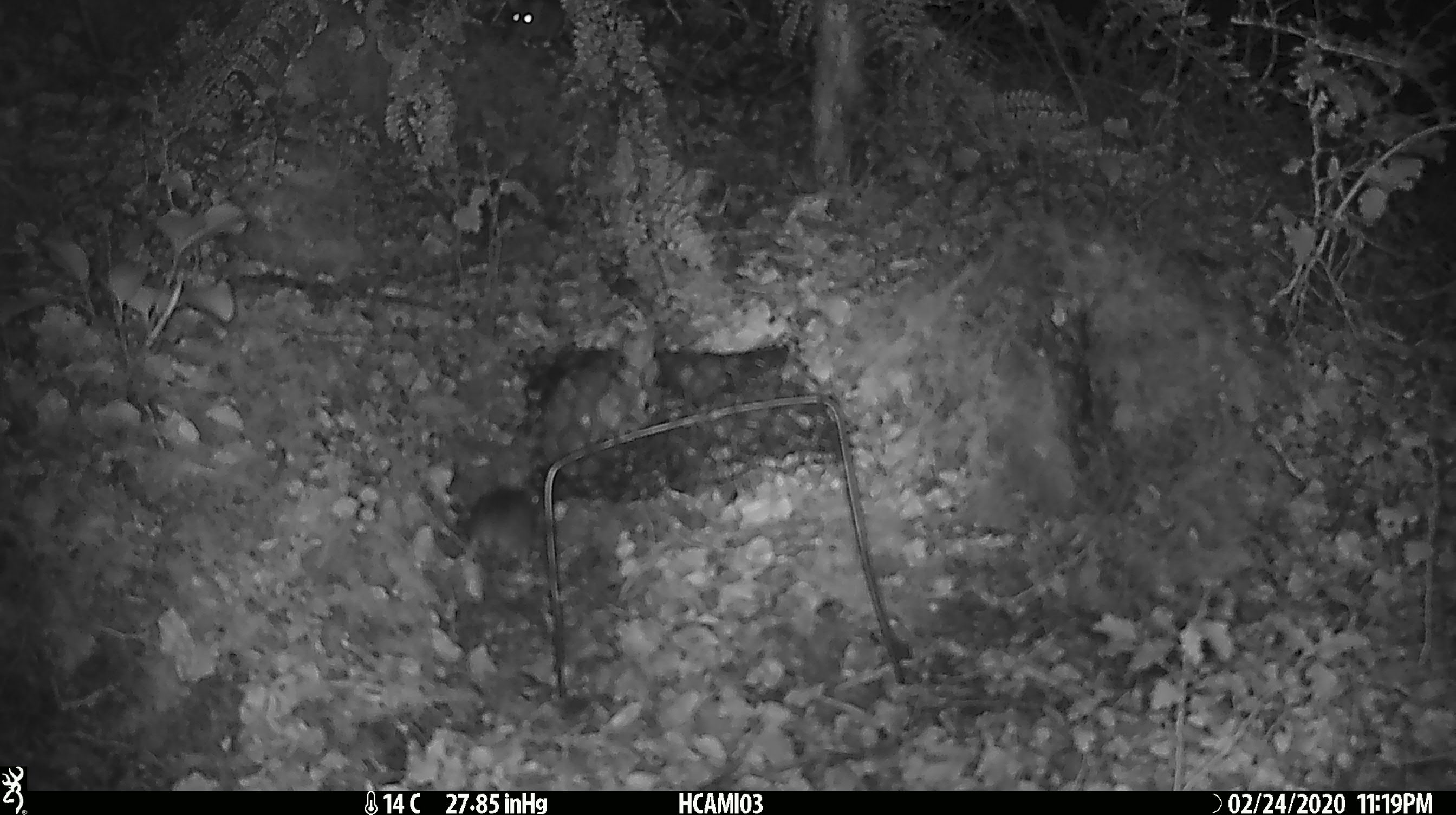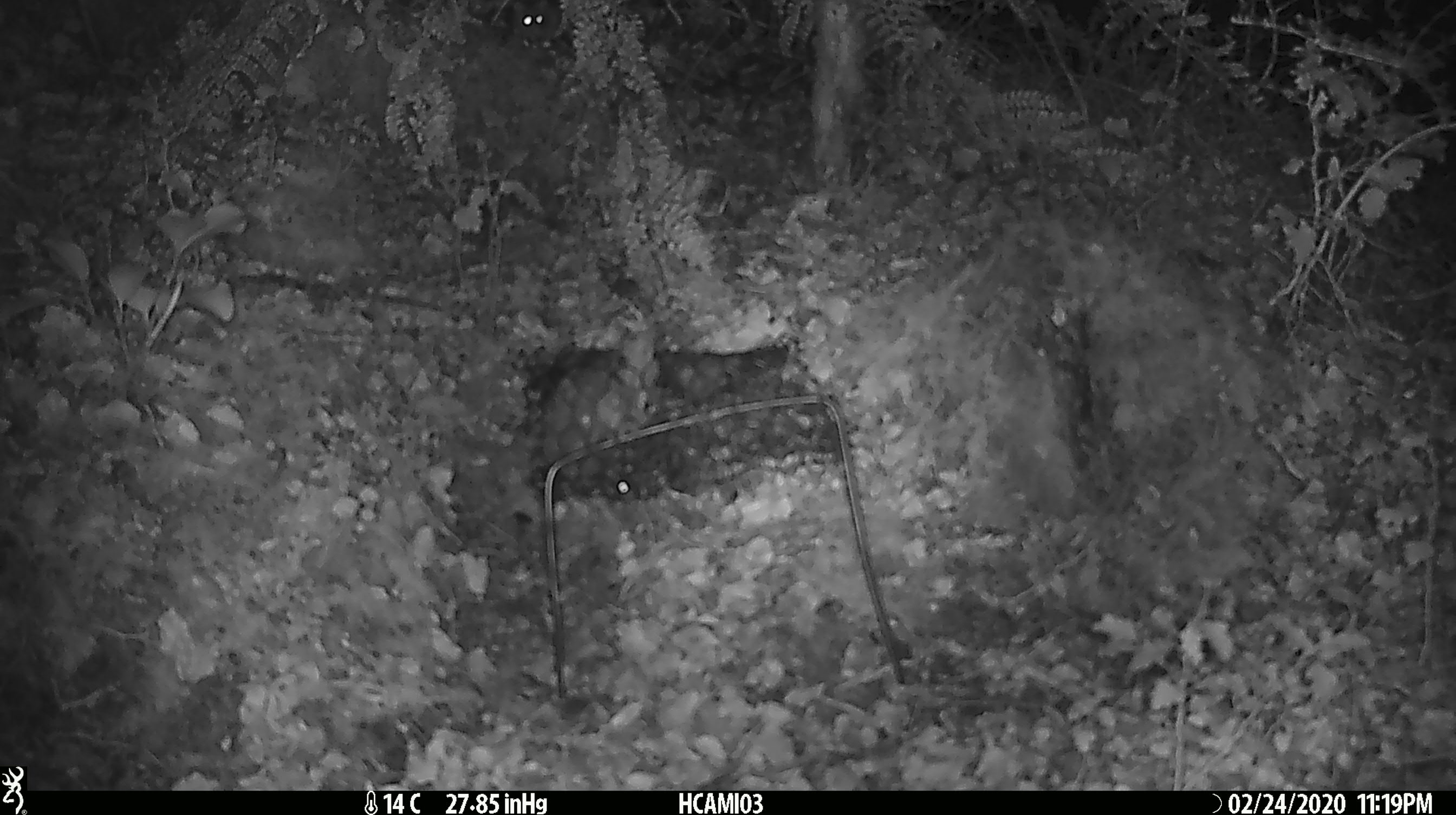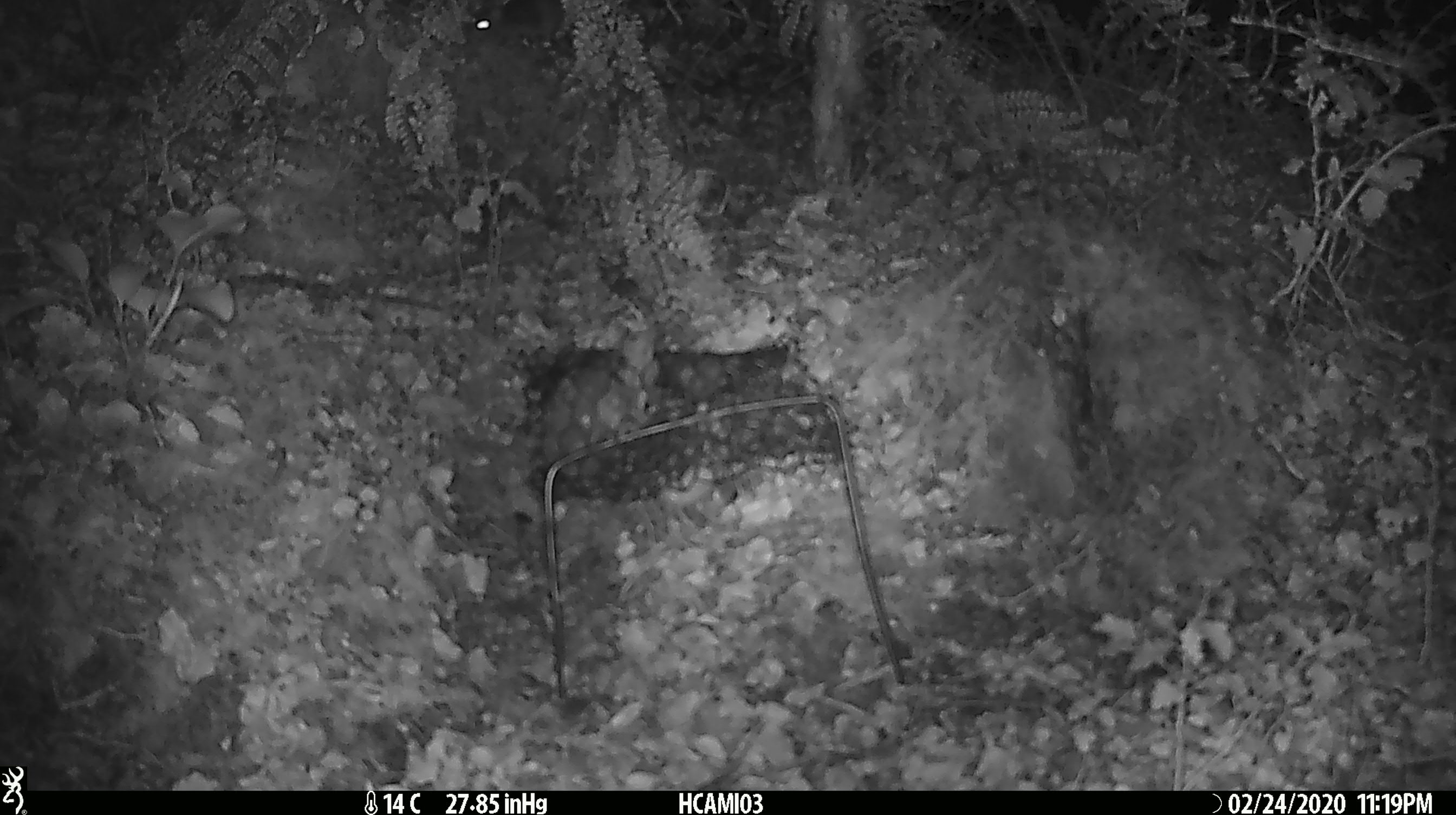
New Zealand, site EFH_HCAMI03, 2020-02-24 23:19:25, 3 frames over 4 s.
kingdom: Animalia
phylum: Chordata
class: Mammalia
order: Rodentia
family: Muridae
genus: Mus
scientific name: Mus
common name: mouse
Mouse (Mus).